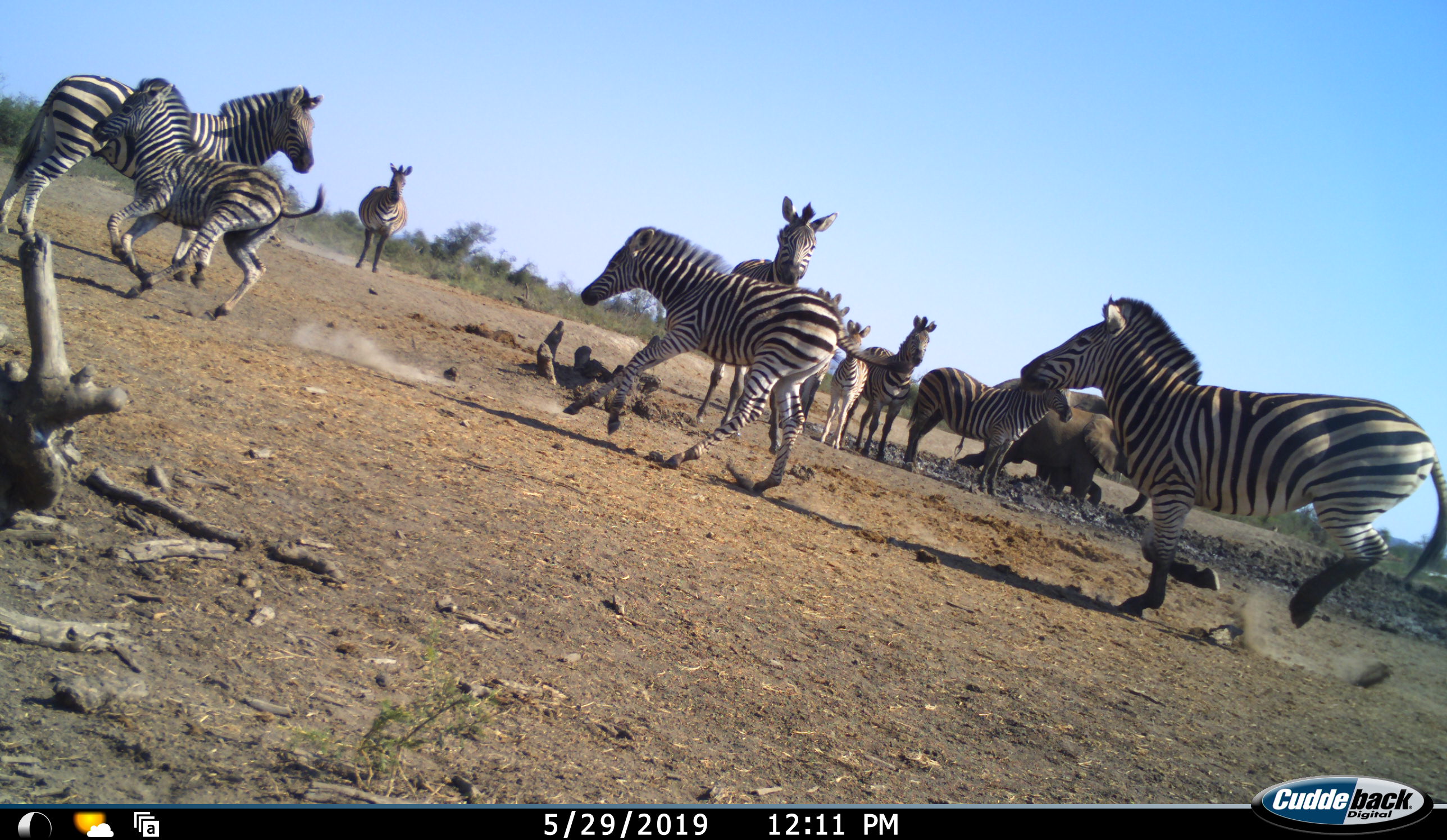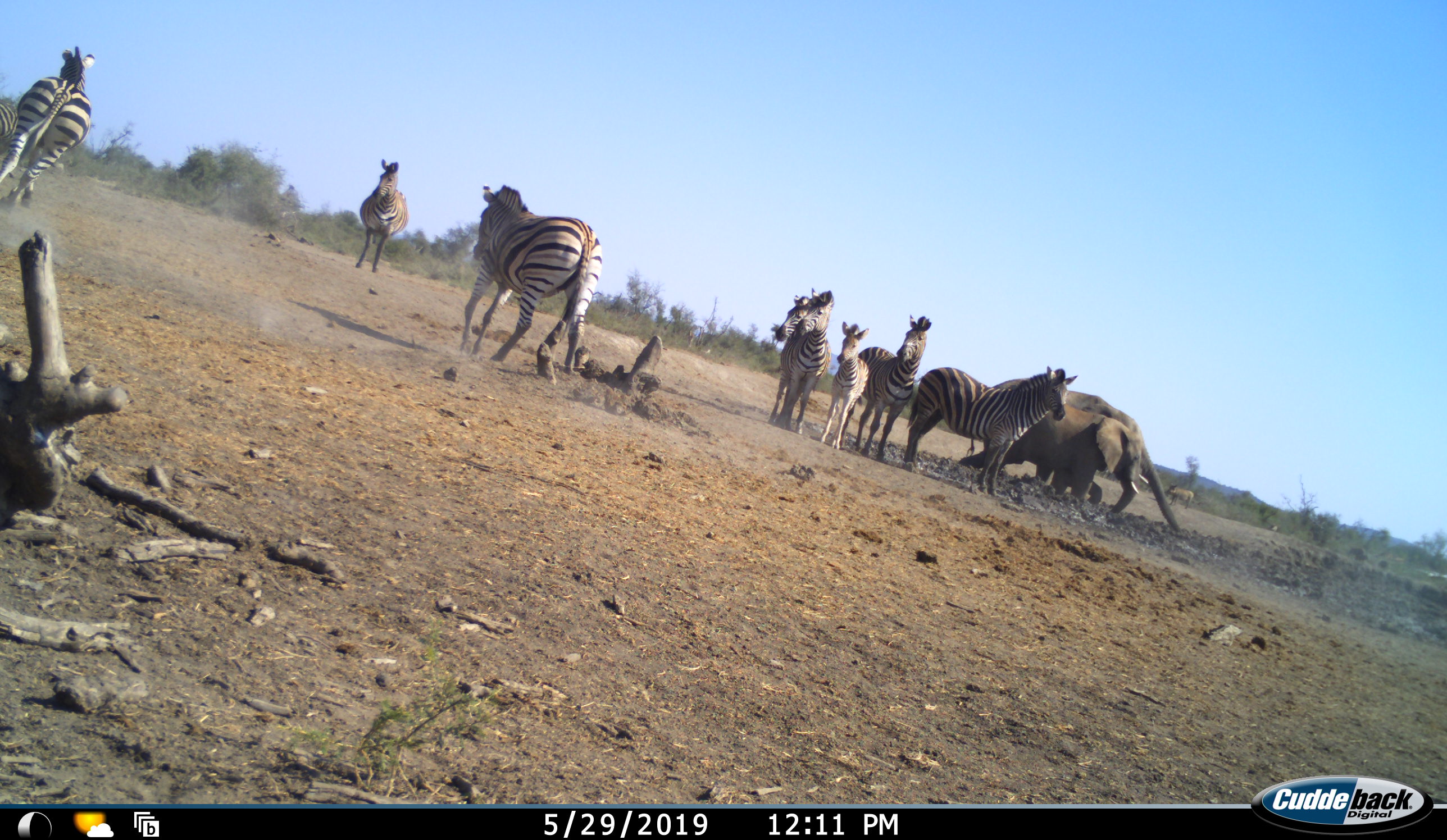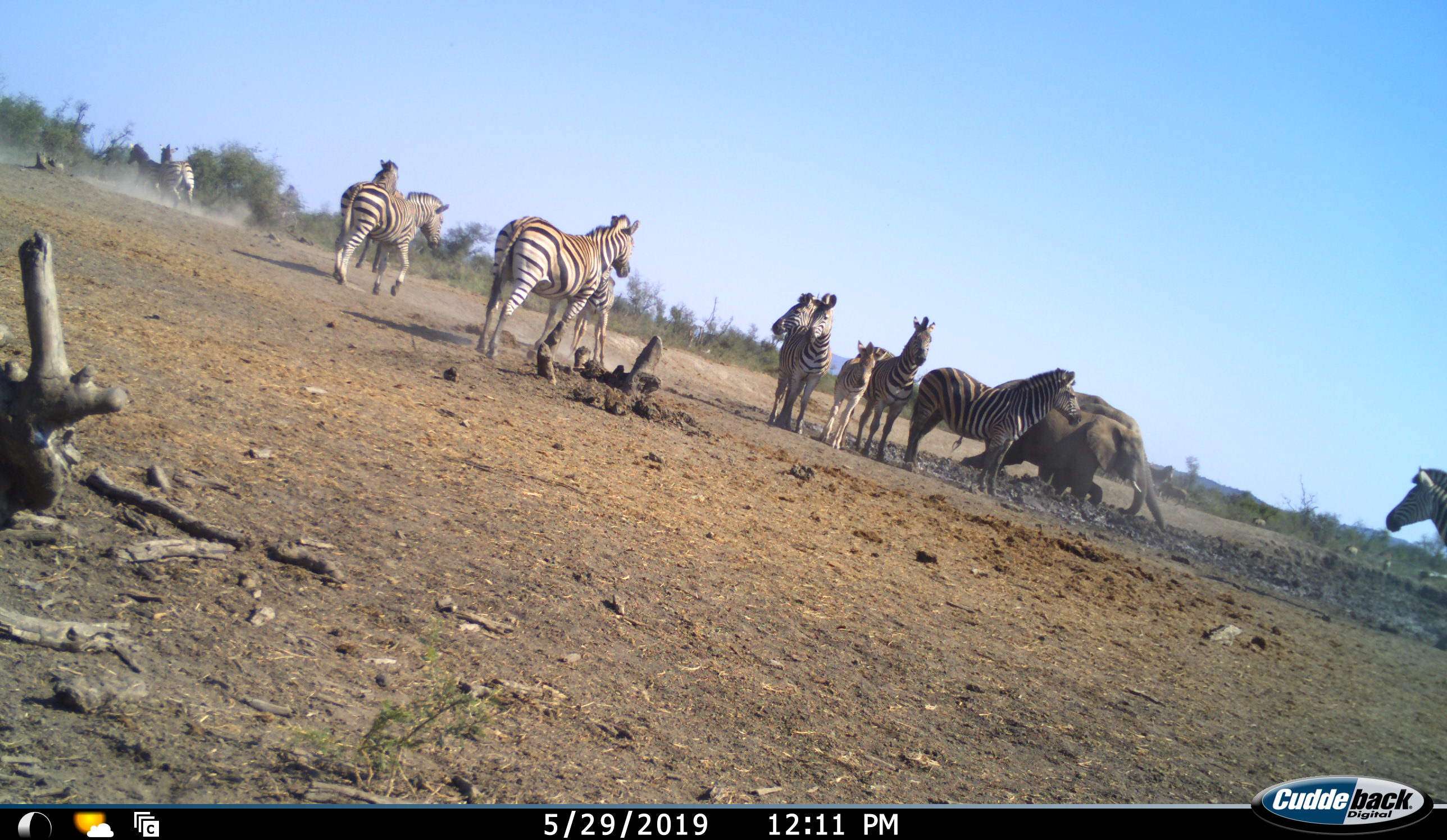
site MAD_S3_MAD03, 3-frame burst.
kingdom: Animalia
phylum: Chordata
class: Mammalia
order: Proboscidea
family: Elephantidae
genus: Loxodonta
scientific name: Loxodonta africana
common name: african bush elephant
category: elephant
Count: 2.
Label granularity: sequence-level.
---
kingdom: Animalia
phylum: Chordata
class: Mammalia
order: Perissodactyla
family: Equidae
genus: Equus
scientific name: Equus quagga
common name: plains zebra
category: zebraplains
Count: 11-50.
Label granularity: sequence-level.